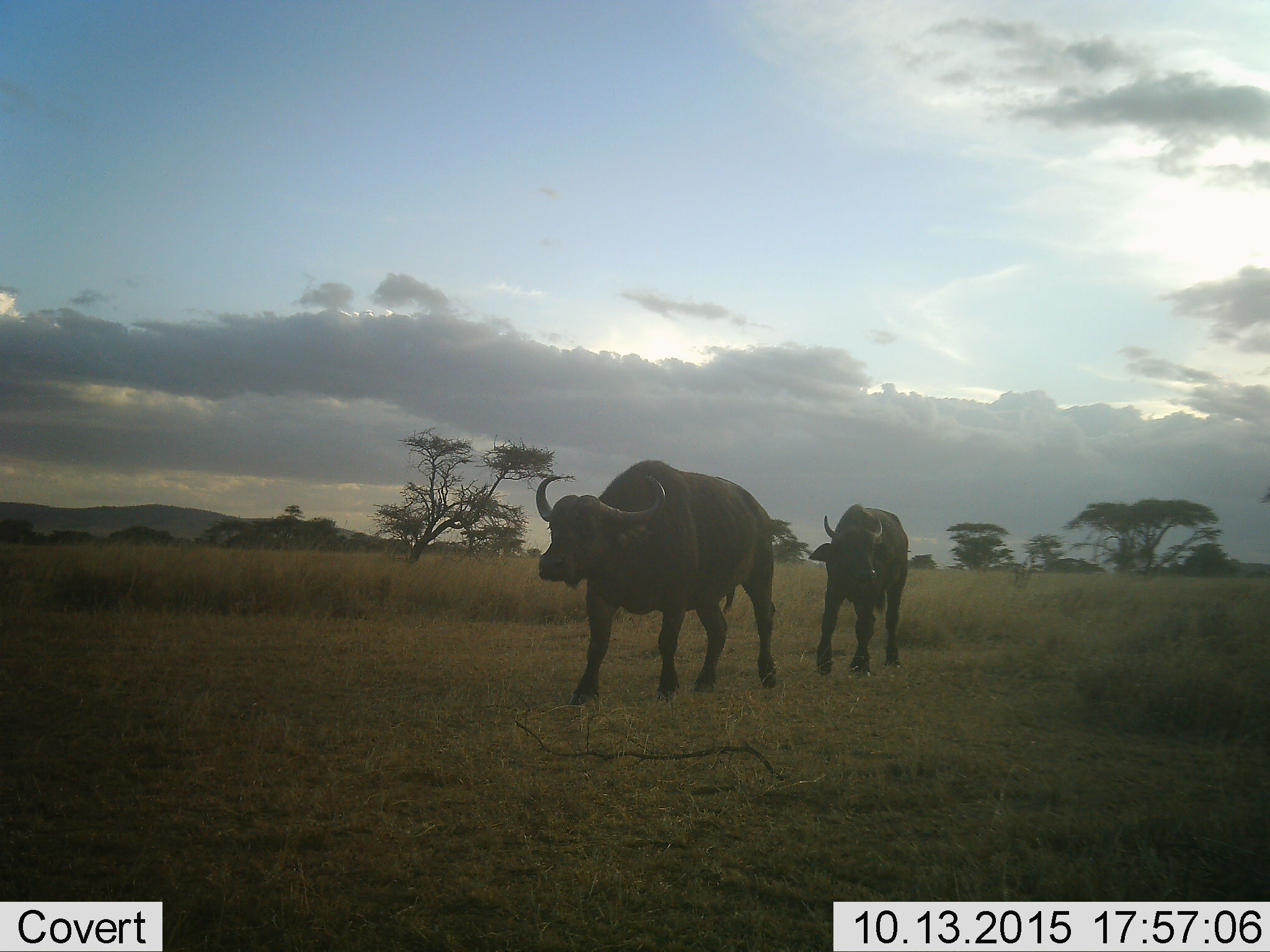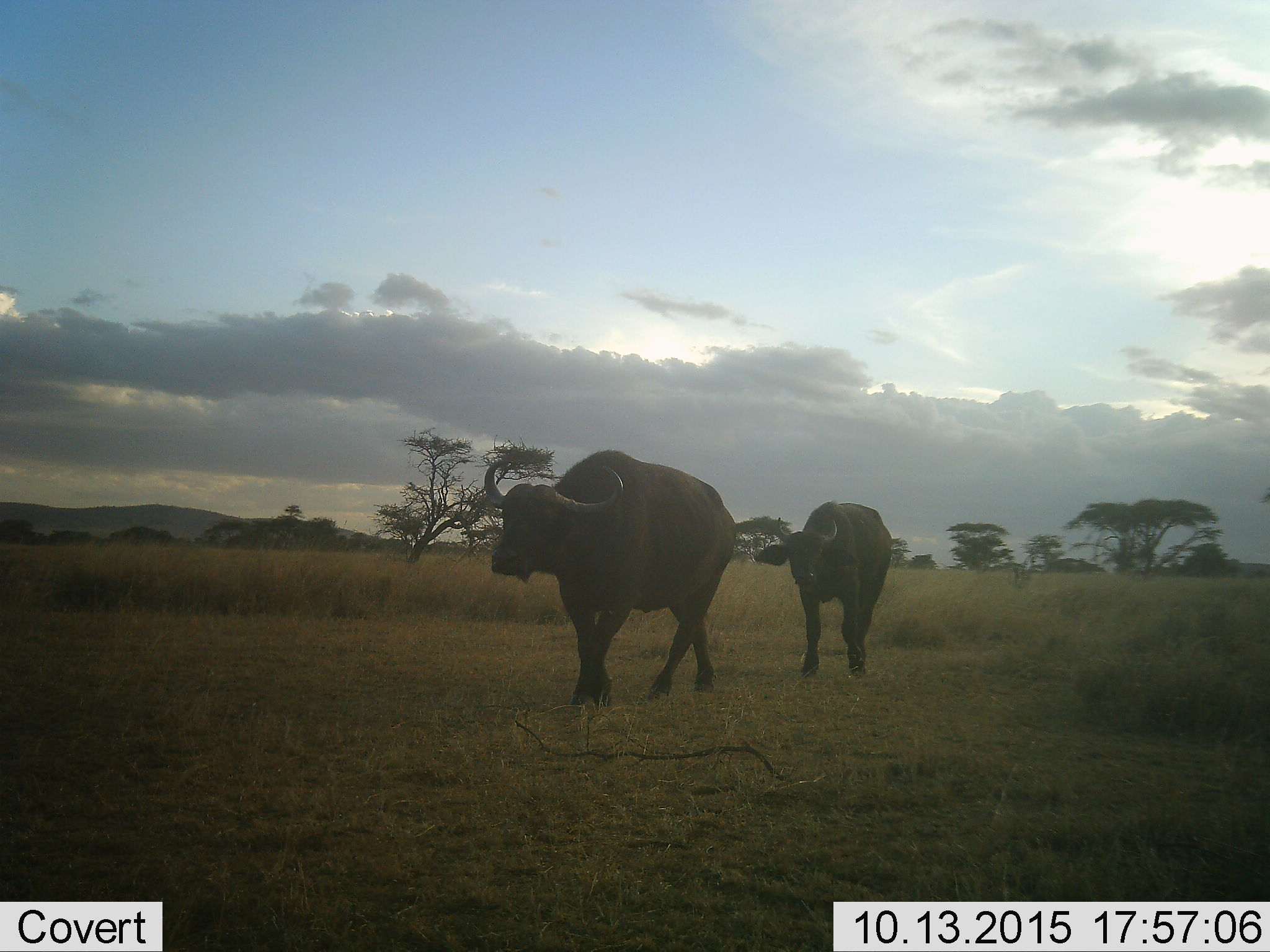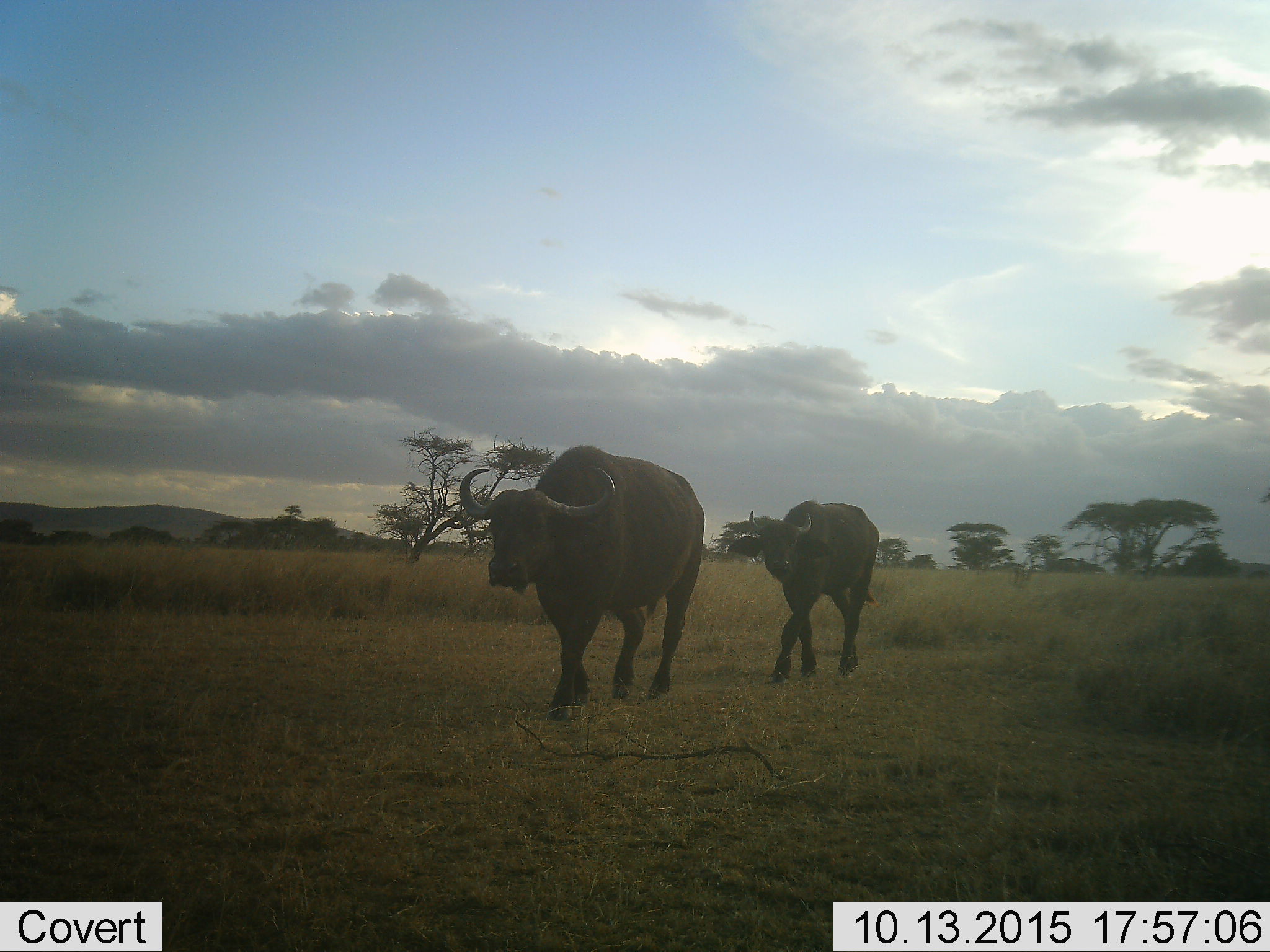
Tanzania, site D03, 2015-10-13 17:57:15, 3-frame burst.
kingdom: Animalia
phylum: Chordata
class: Mammalia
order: Artiodactyla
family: Bovidae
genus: Syncerus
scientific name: Syncerus caffer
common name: cape buffalo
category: buffalo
Buffalo (cape buffalo) (Syncerus caffer), count 2. Behavior (volunteer vote fractions): standing 6%, resting 0%, moving 94%, interacting 0%. Young present (vote fraction): 50%. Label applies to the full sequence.